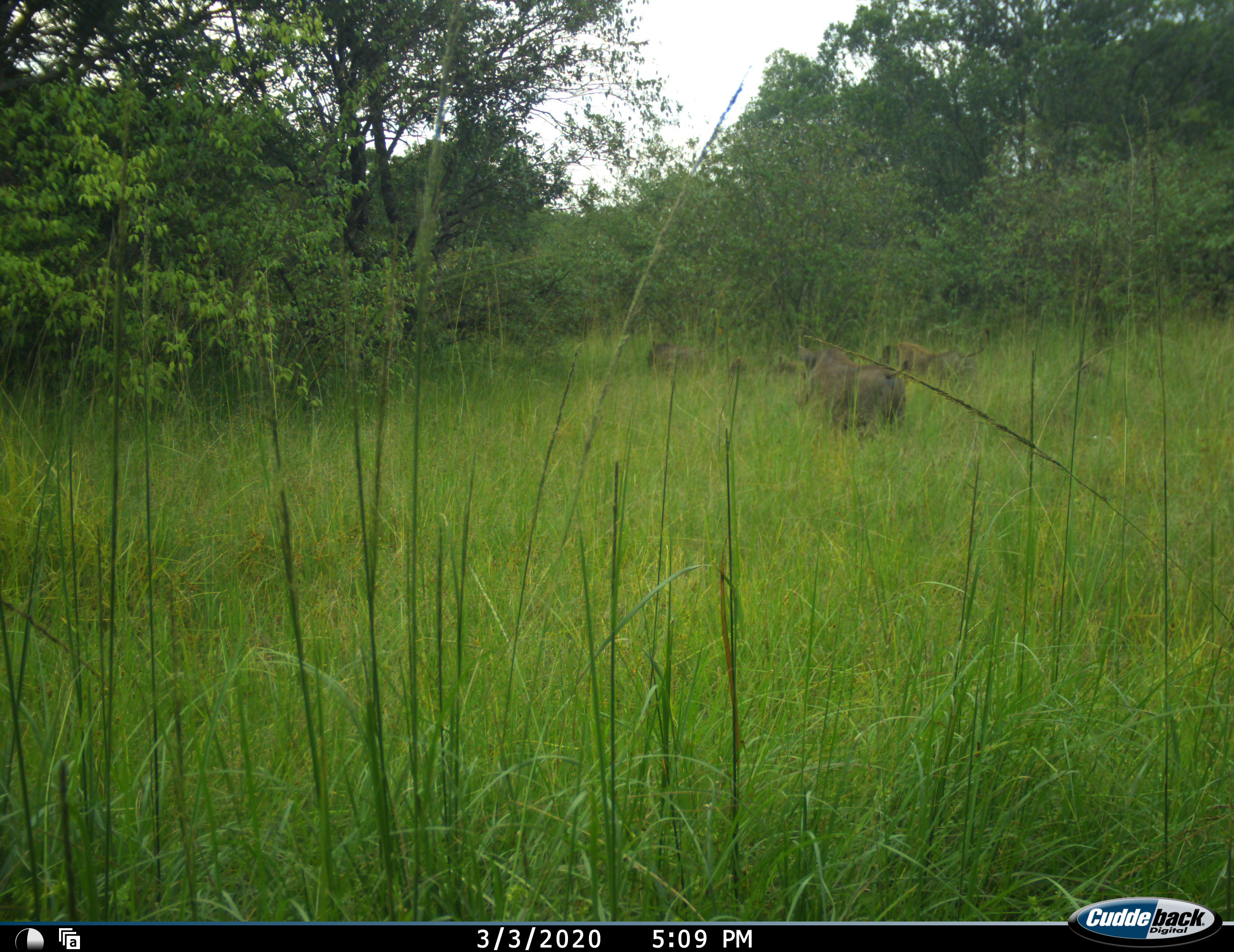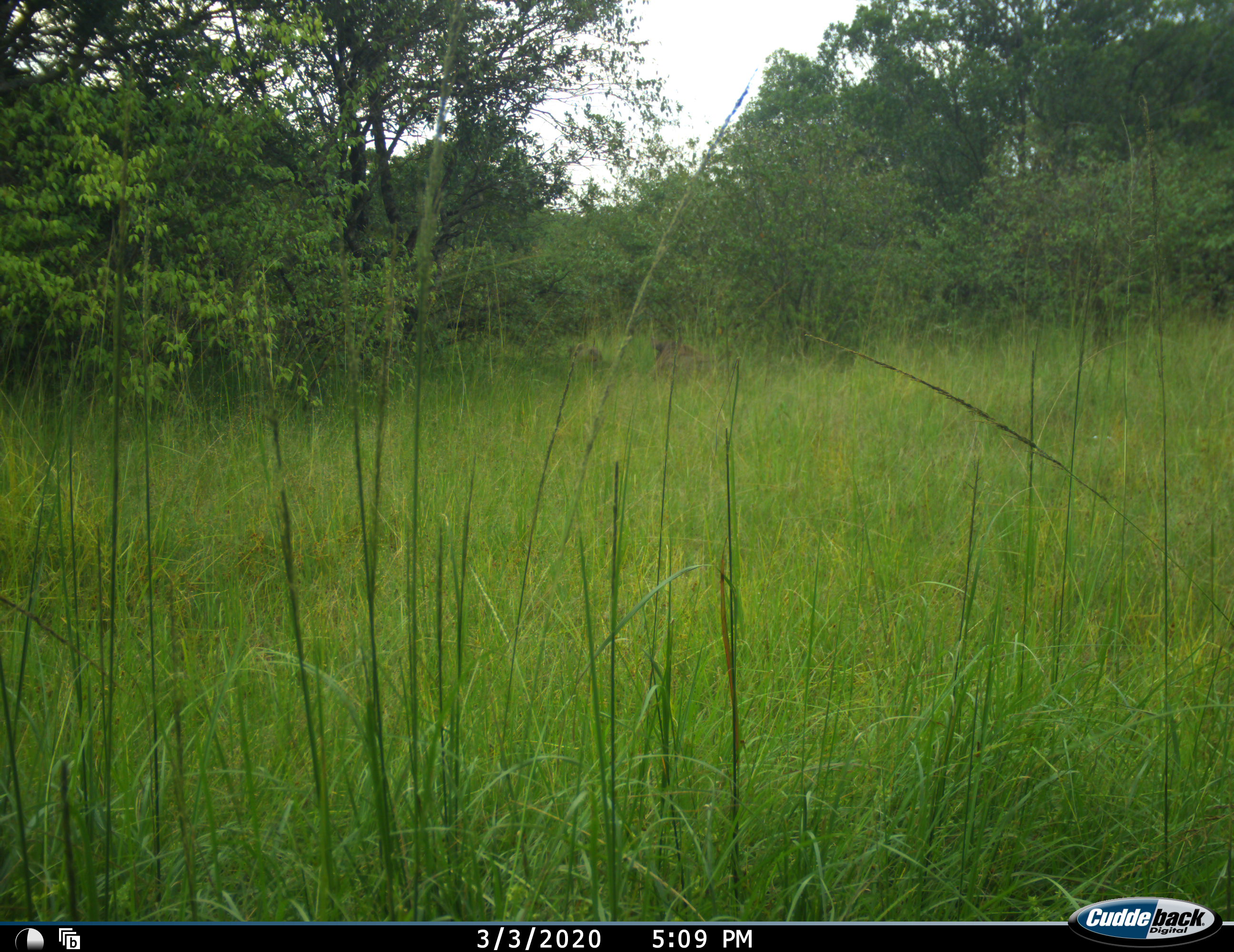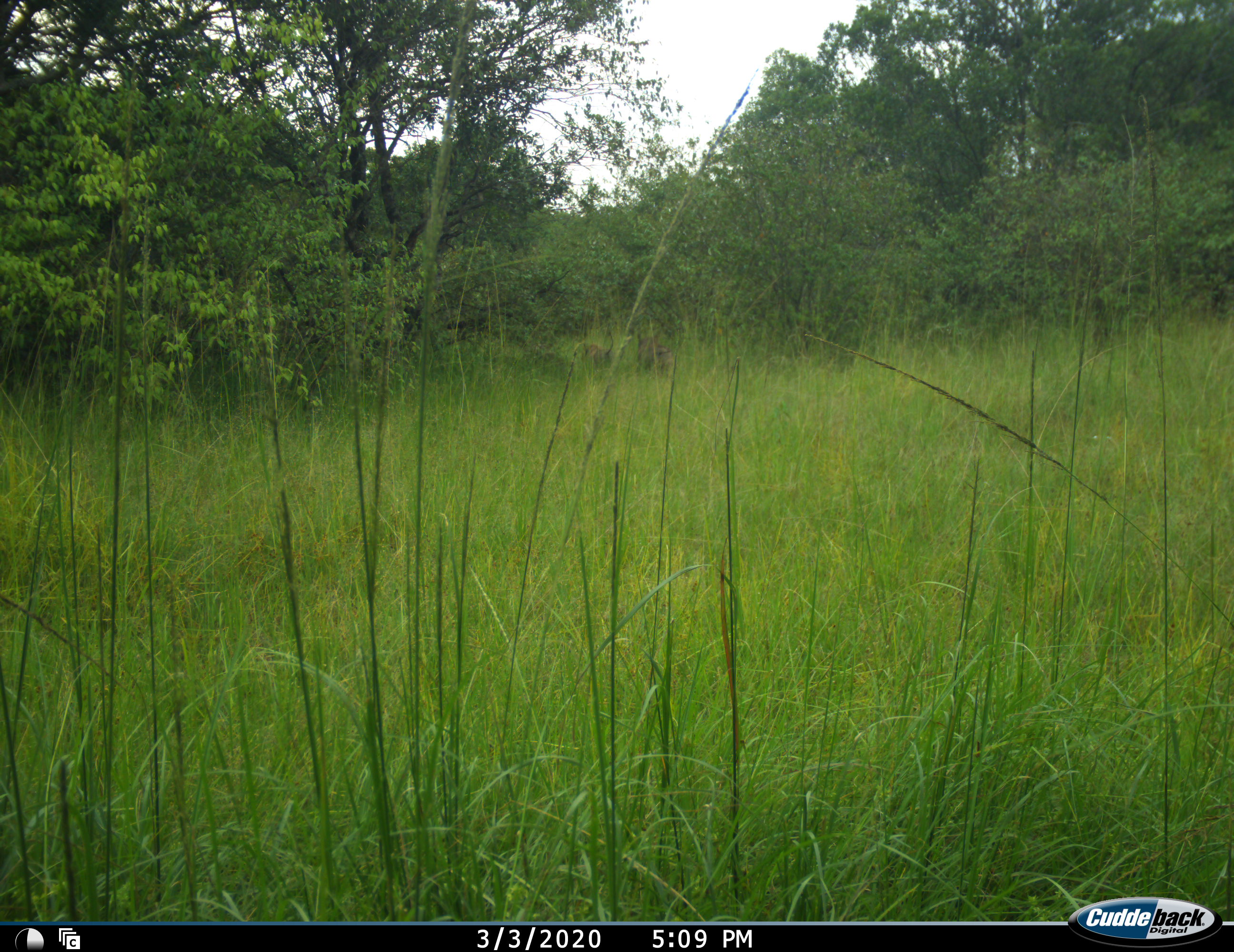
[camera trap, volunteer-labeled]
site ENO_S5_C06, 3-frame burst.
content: unidentified animal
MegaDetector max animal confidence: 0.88